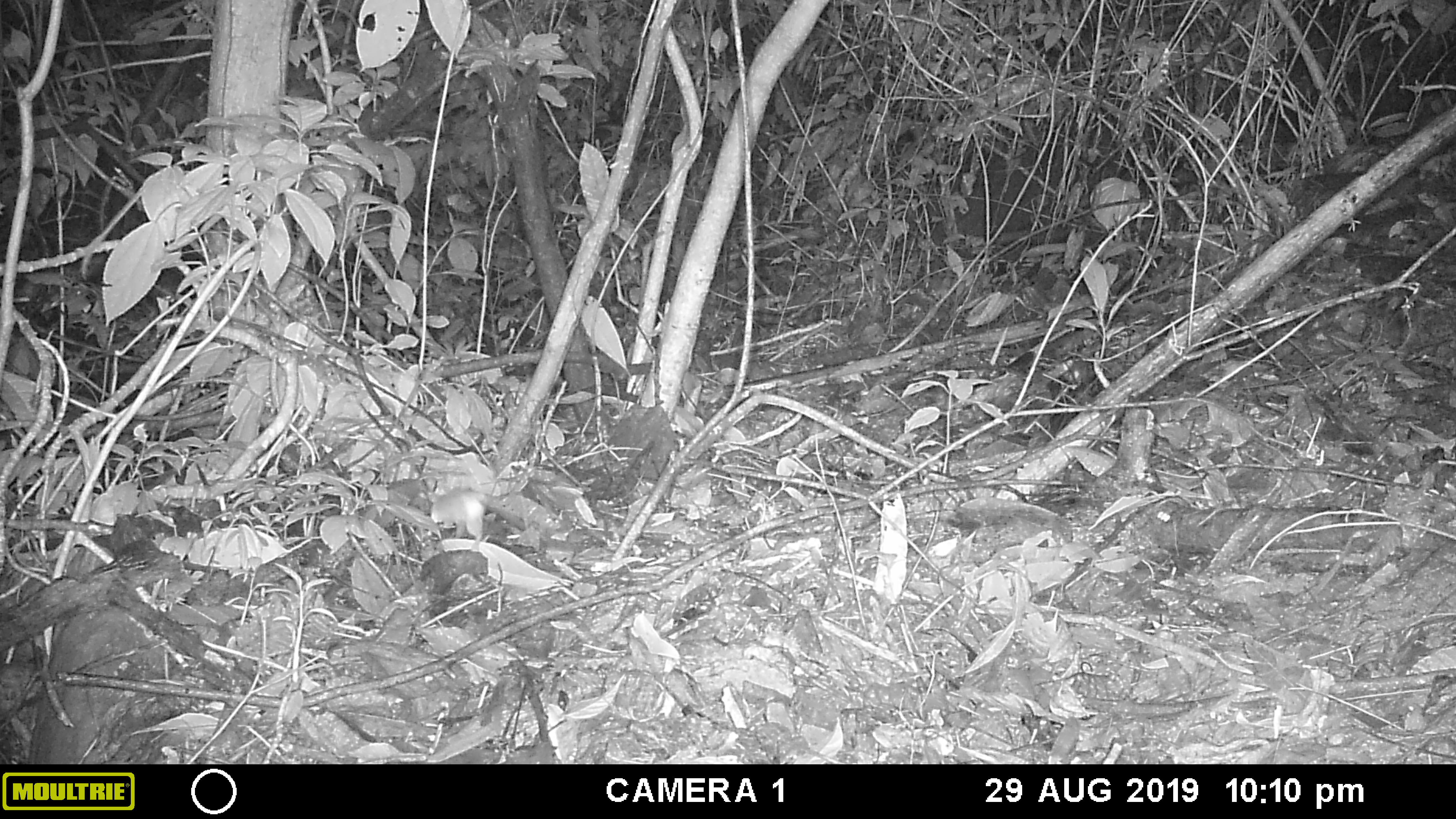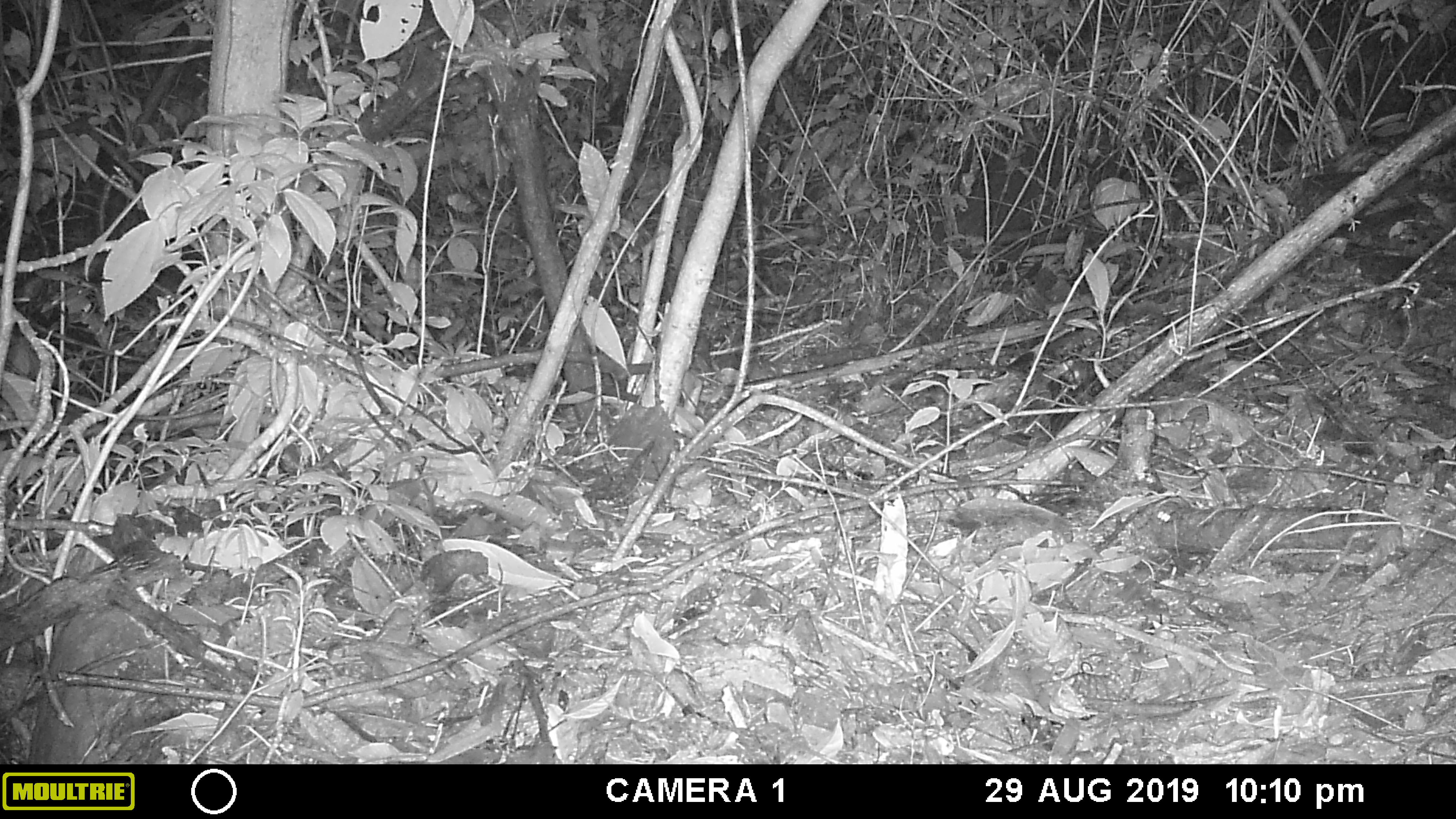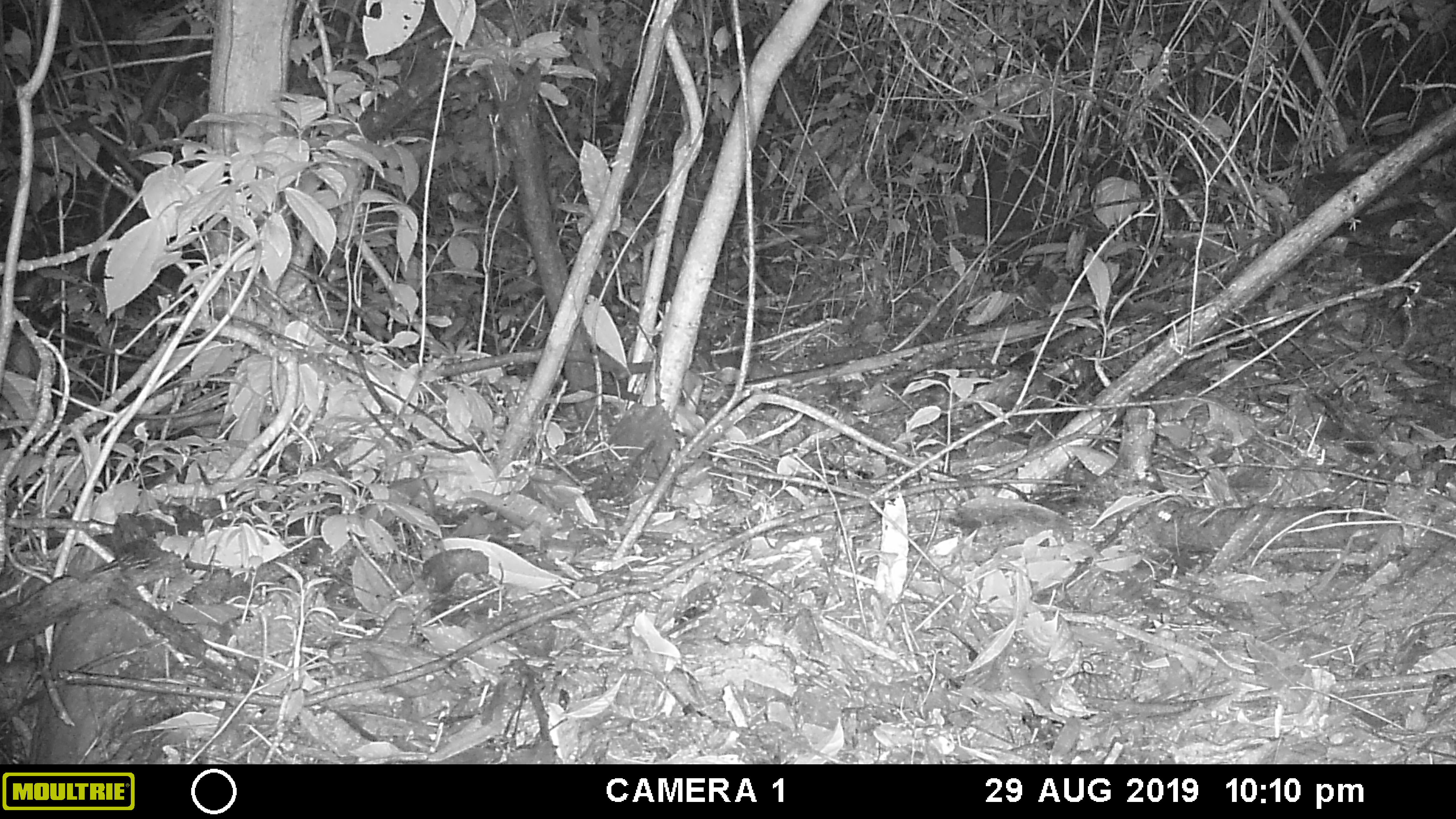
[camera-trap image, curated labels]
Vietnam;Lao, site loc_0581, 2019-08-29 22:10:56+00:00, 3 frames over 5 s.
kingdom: Animalia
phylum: Chordata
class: Mammalia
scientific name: Mammalia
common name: mammal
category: unidentified small mammal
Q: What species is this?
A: Unidentified small mammal (mammal) (Mammalia).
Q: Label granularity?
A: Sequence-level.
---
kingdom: Animalia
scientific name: Animalia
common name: animal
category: unidentified animal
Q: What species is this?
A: Unidentified animal (animal) (Animalia).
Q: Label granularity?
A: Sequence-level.